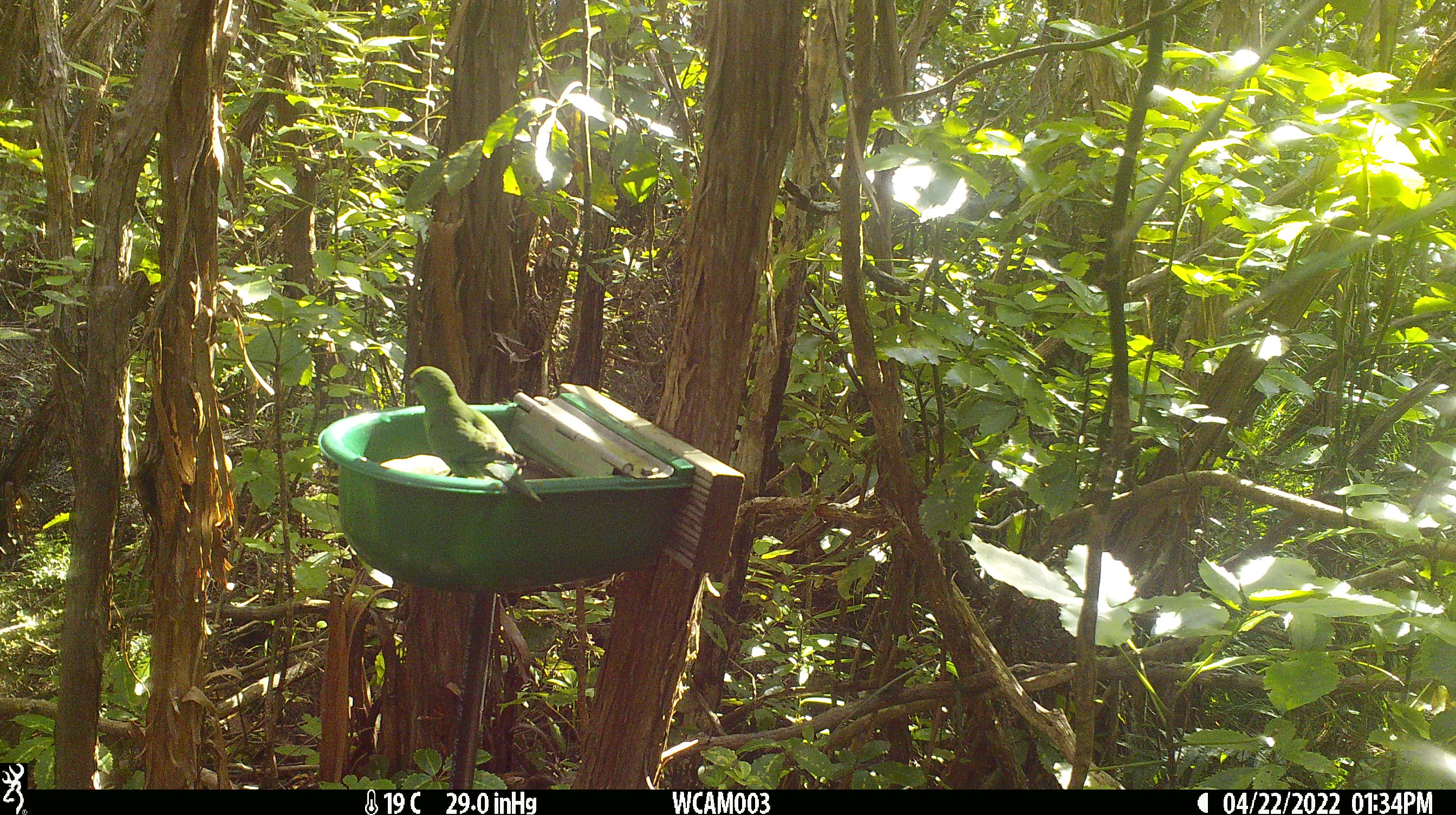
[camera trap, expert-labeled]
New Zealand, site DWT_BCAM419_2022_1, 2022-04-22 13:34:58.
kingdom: Animalia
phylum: Chordata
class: Aves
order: Psittaciformes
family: Psittaculidae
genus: Cyanoramphus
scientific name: Cyanoramphus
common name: parakeet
Parakeet (Cyanoramphus).